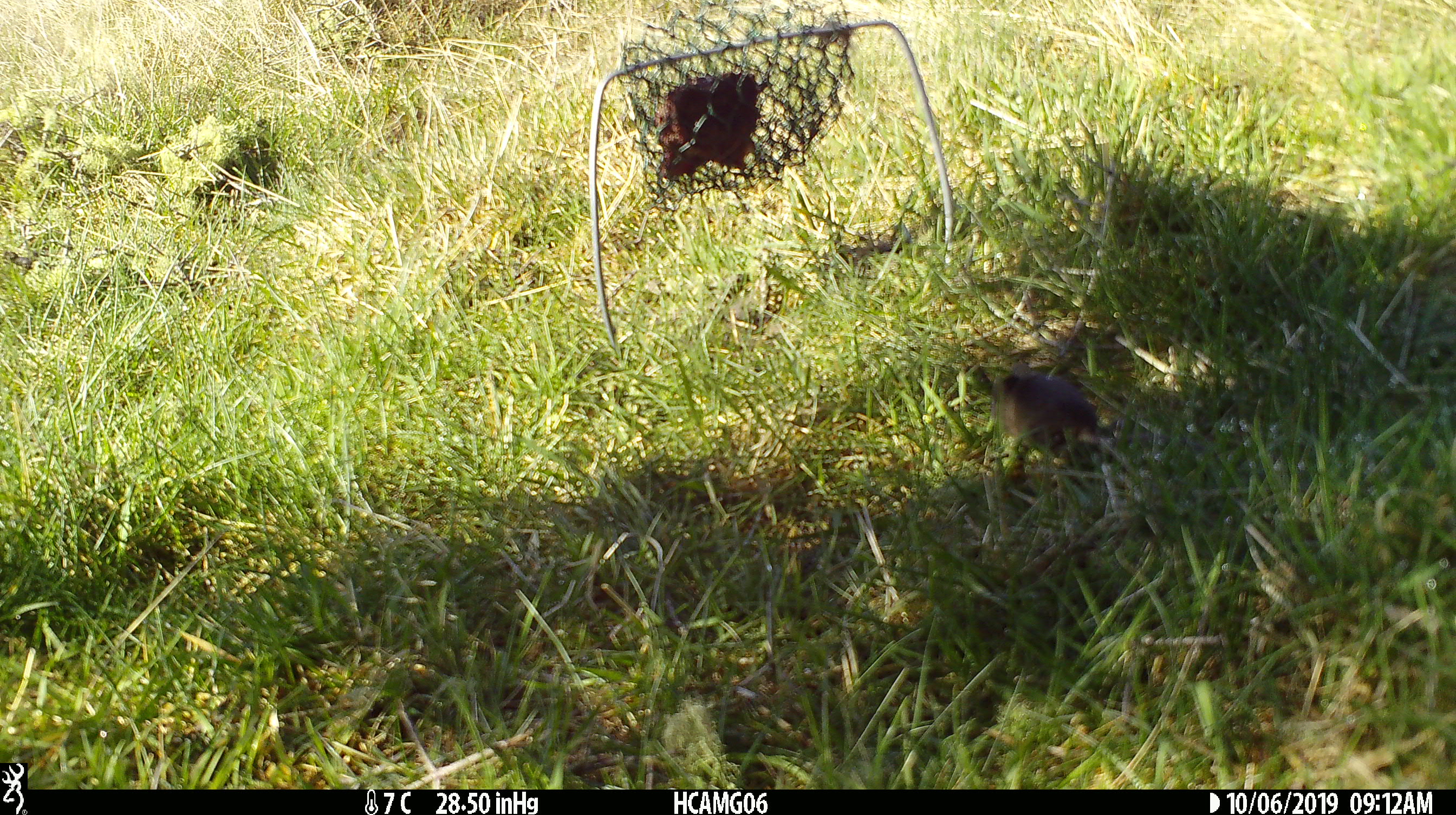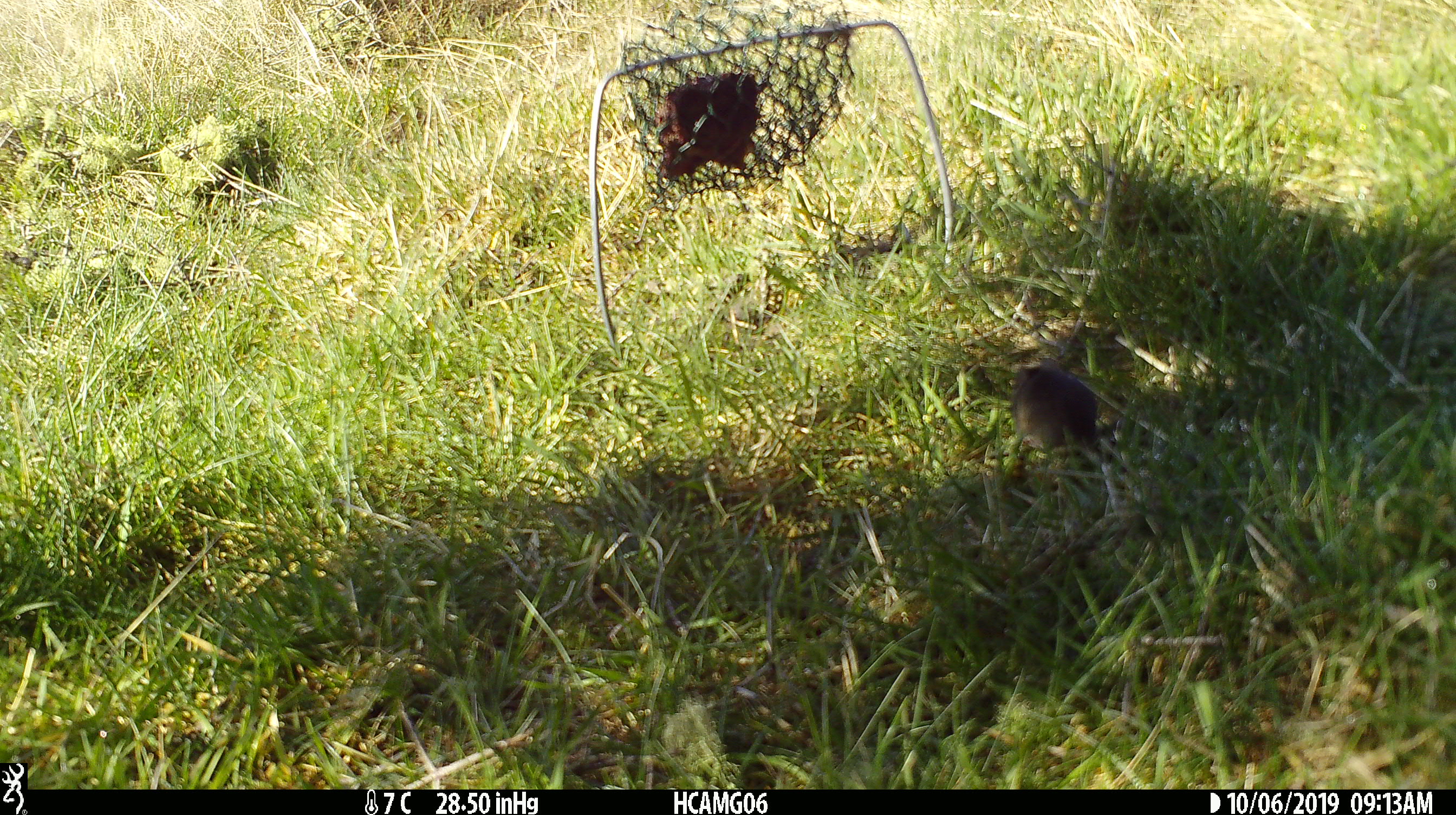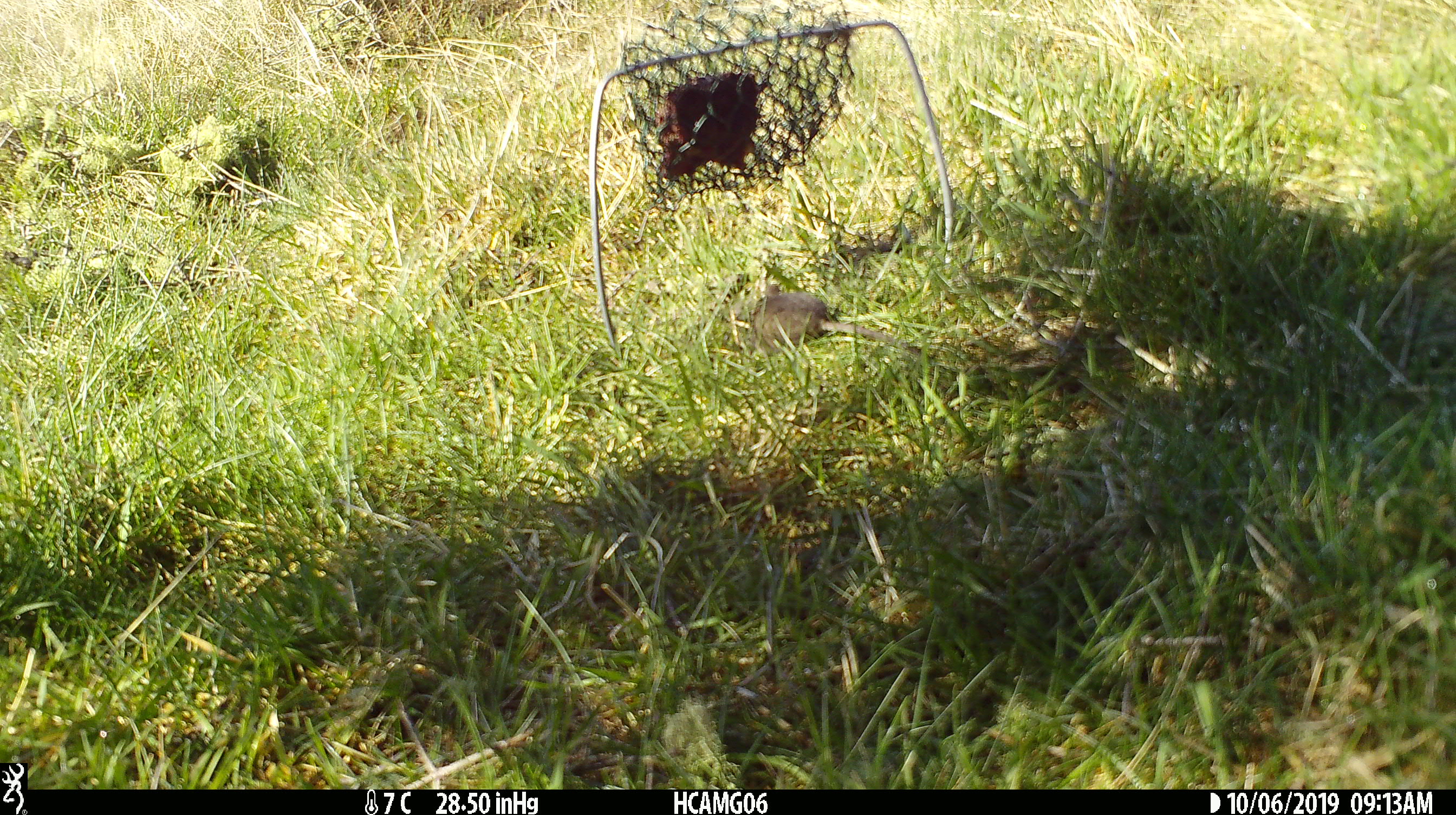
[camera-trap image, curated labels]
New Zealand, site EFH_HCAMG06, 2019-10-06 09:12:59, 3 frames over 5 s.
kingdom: Animalia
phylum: Chordata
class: Mammalia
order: Rodentia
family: Muridae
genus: Mus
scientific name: Mus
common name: mouse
Mouse (Mus).